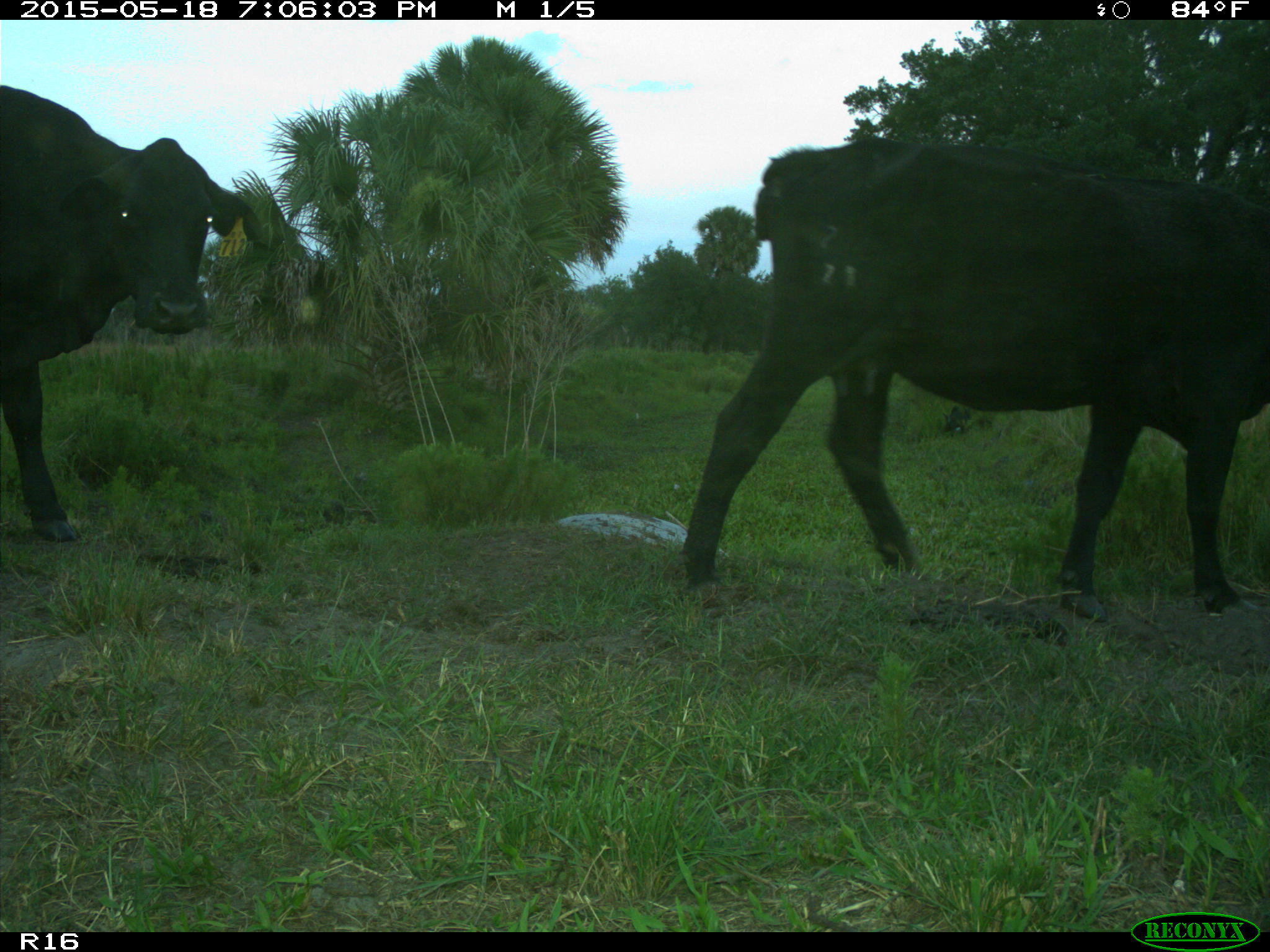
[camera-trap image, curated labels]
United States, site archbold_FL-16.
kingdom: Animalia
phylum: Chordata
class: Mammalia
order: Artiodactyla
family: Suidae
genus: Sus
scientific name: Sus scrofa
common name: wild boar